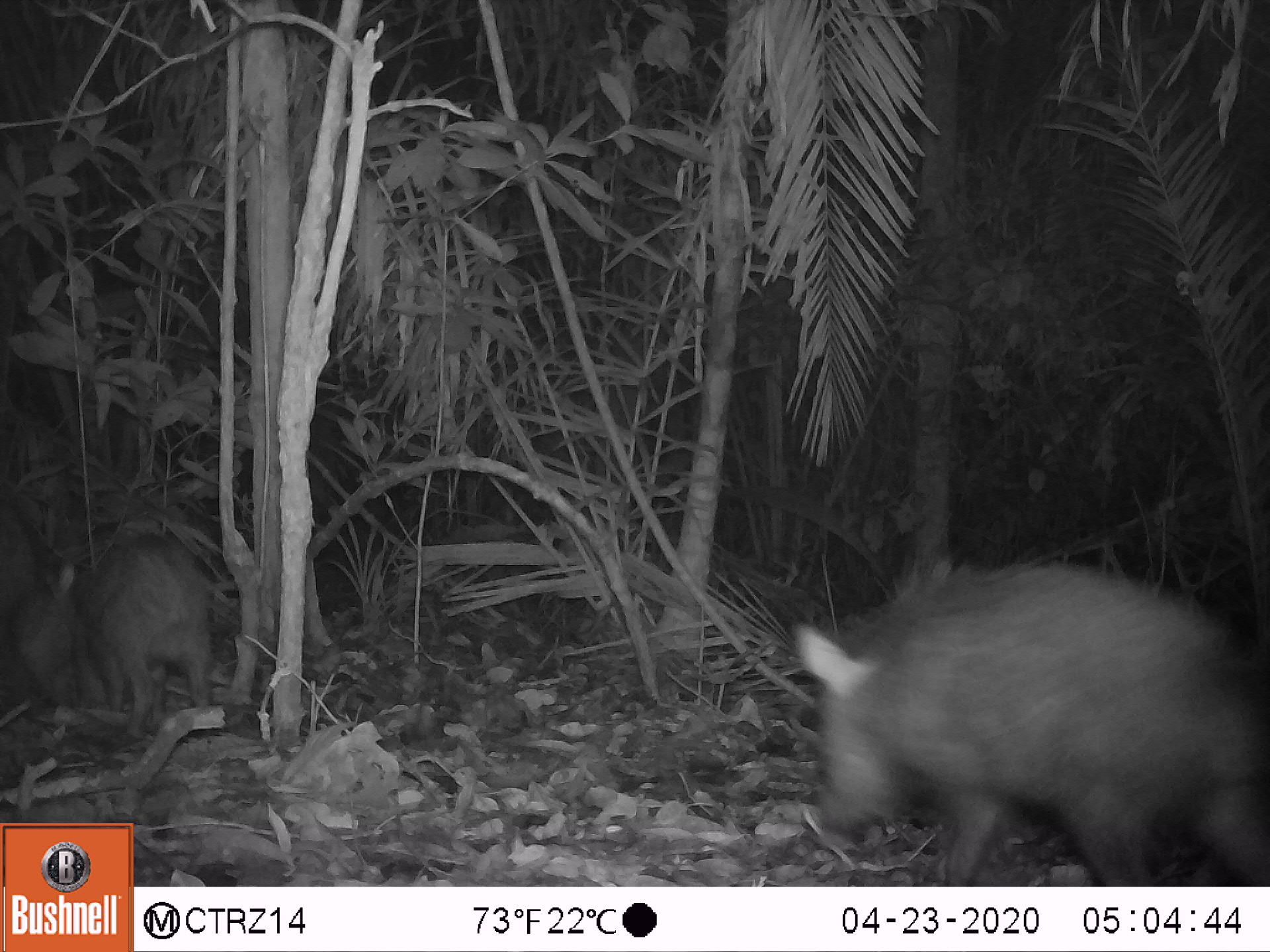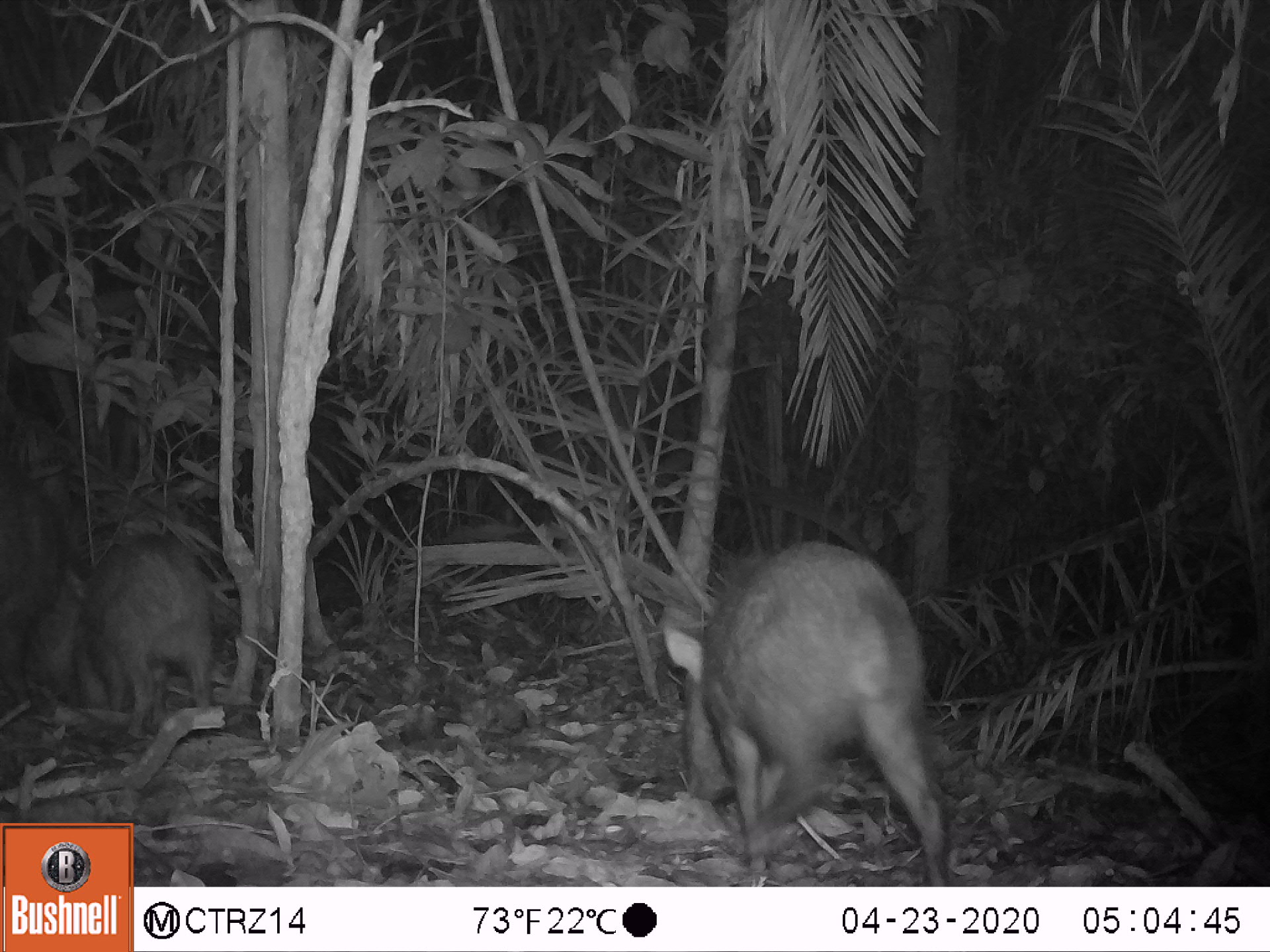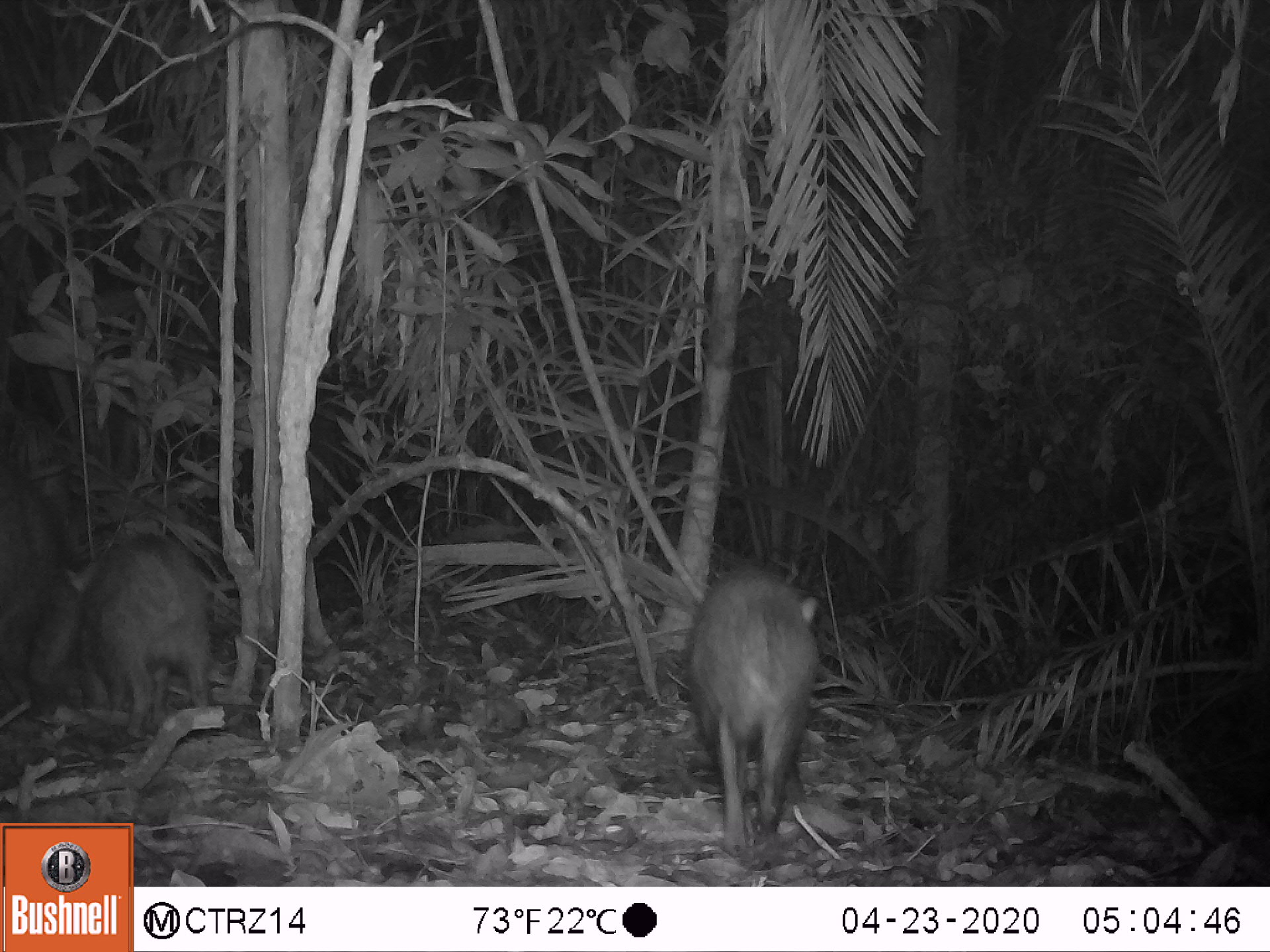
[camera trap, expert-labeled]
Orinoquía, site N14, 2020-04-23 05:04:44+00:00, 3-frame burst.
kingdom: Animalia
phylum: Chordata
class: Mammalia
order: Artiodactyla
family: Tayassuidae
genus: Pecari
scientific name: Pecari tajacu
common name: collared peccary